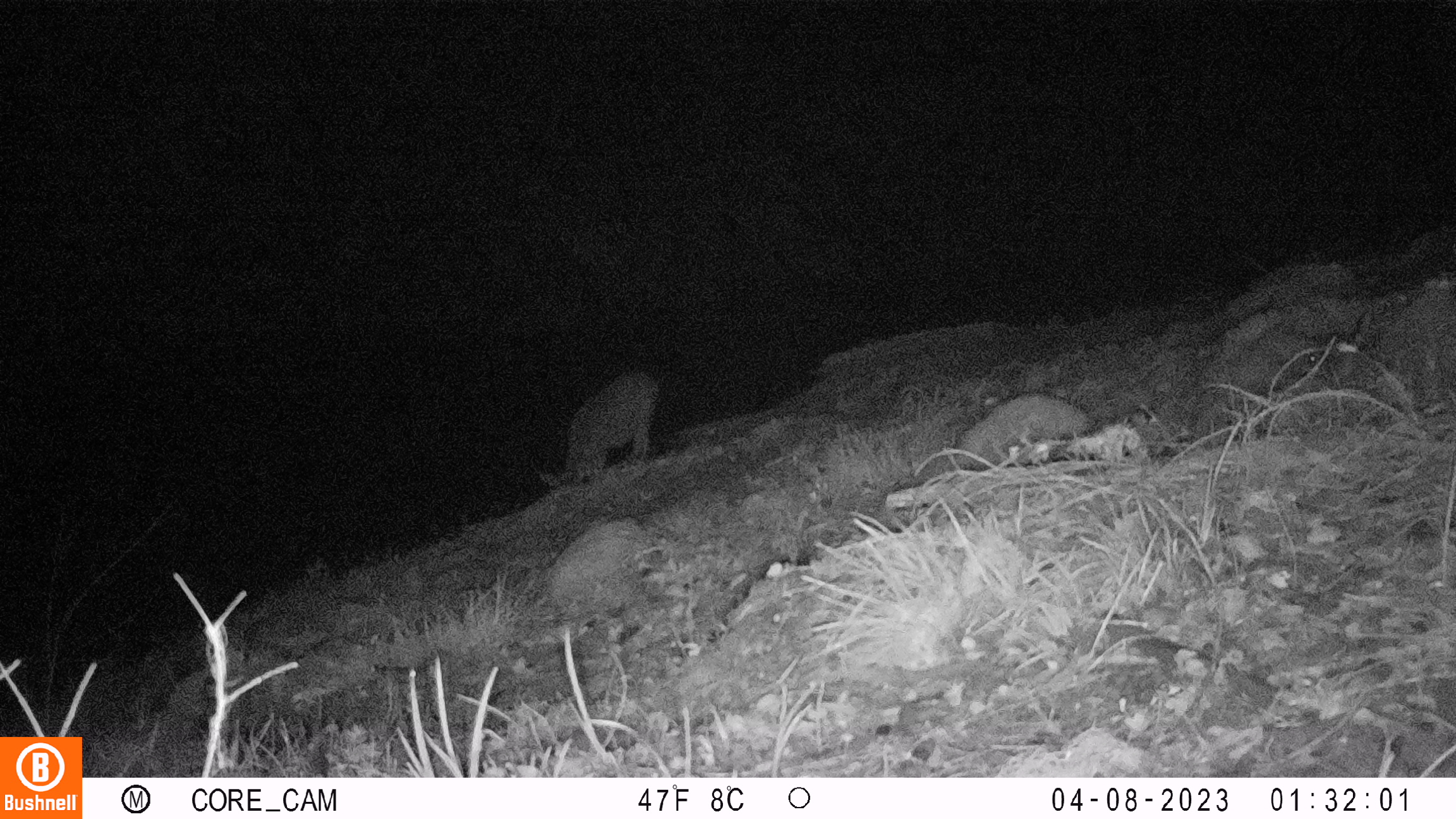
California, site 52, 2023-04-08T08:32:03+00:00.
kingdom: Animalia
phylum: Chordata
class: Mammalia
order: Artiodactyla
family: Cervidae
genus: Odocoileus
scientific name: Odocoileus hemionus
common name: mule deer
Mule deer (Odocoileus hemionus).